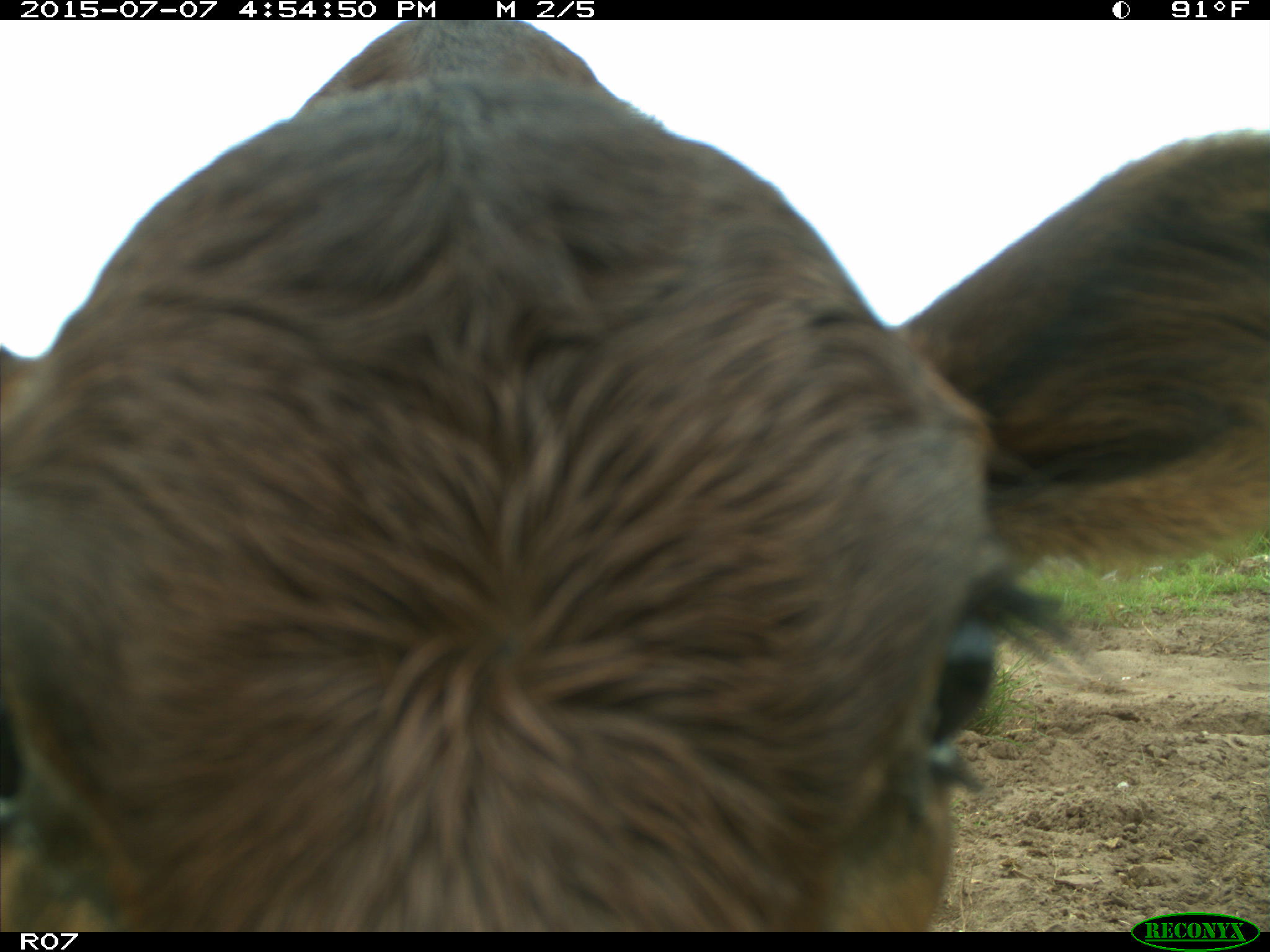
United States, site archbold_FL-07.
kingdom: Animalia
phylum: Chordata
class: Mammalia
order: Artiodactyla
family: Bovidae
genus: Bos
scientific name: Bos taurus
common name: domestic cow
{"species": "Bos taurus (domestic cow)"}